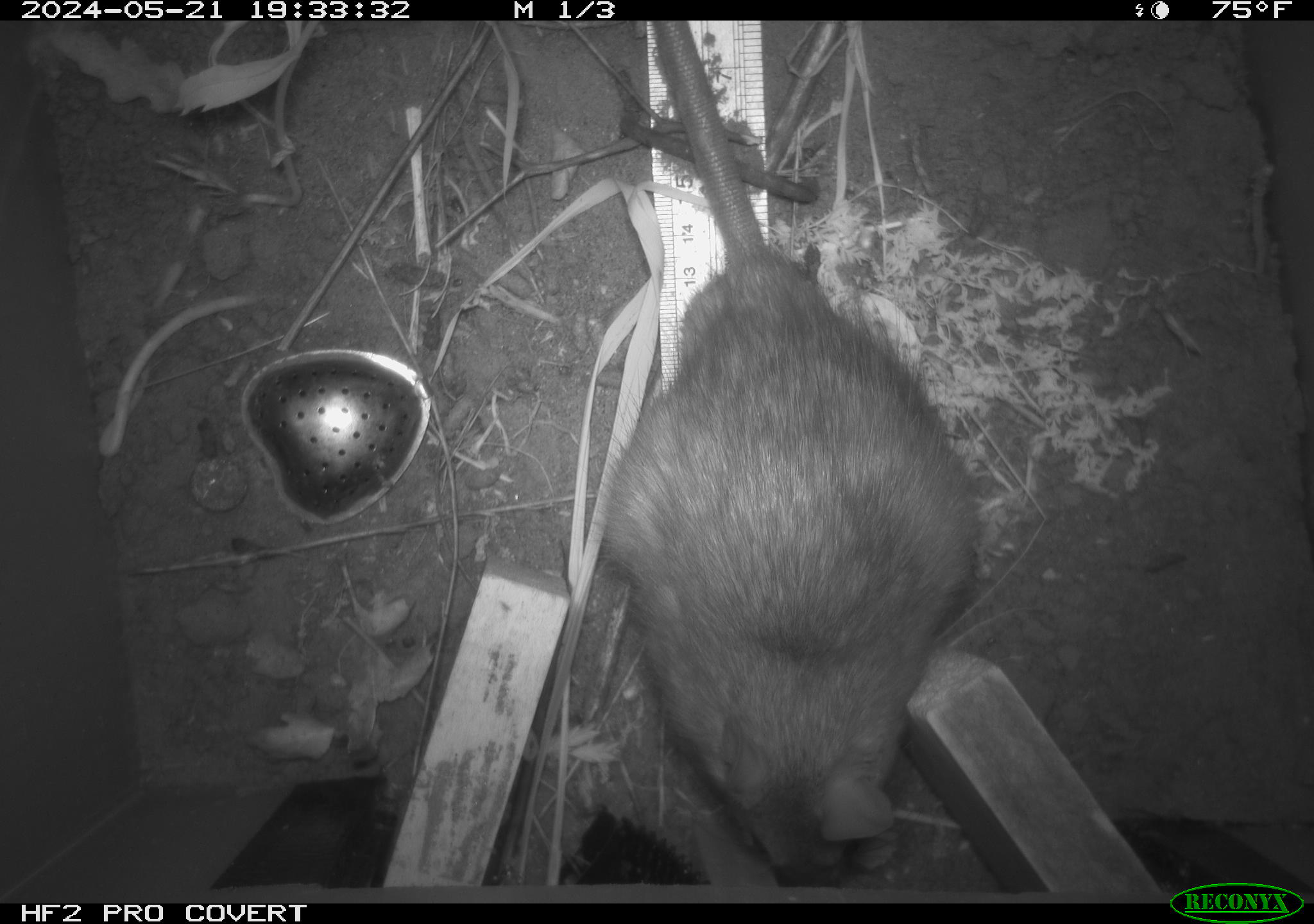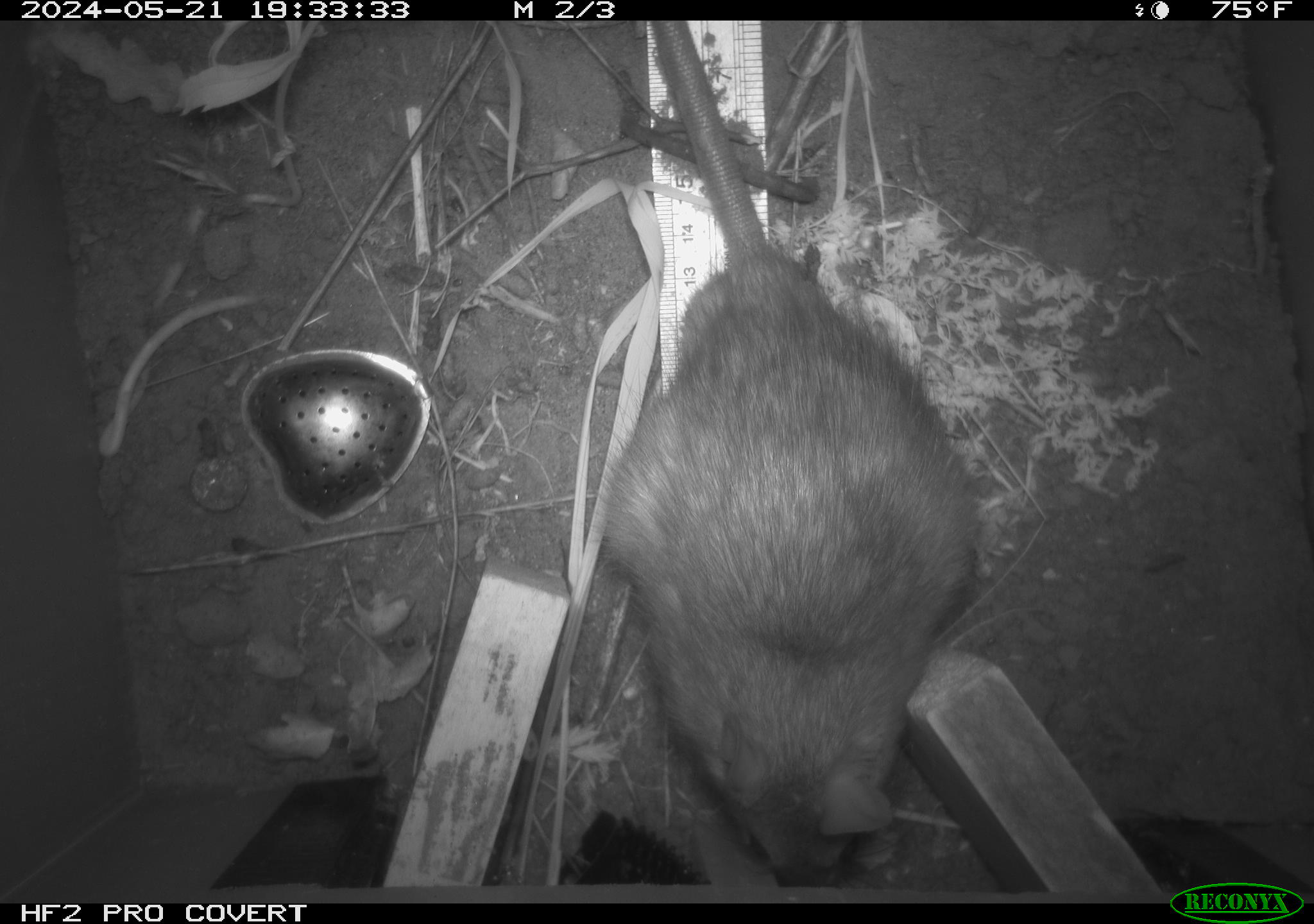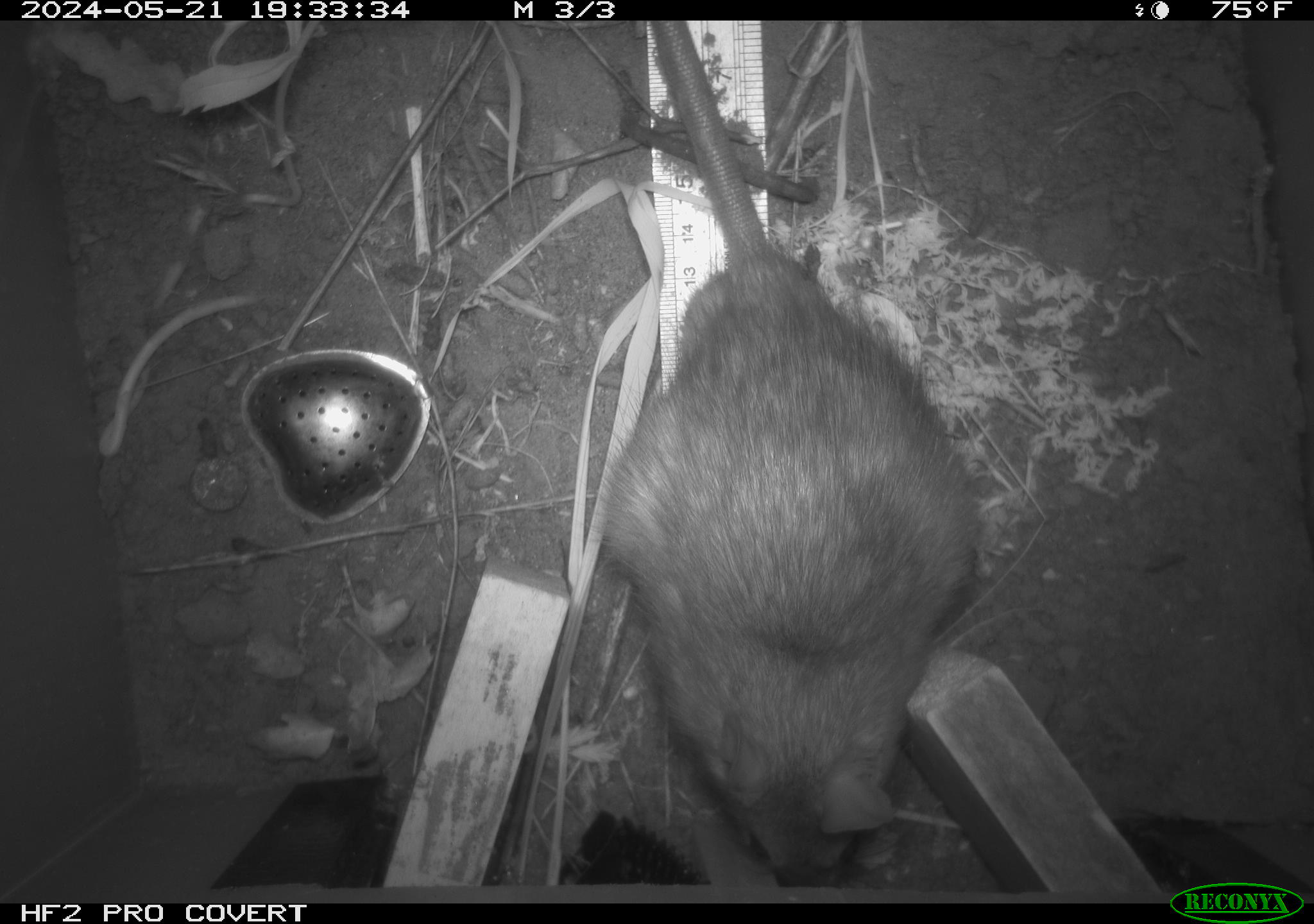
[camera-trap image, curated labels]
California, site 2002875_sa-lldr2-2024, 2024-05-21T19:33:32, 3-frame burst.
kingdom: Animalia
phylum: Chordata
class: Mammalia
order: Rodentia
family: Muridae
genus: Rattus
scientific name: Rattus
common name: rat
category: rattus species